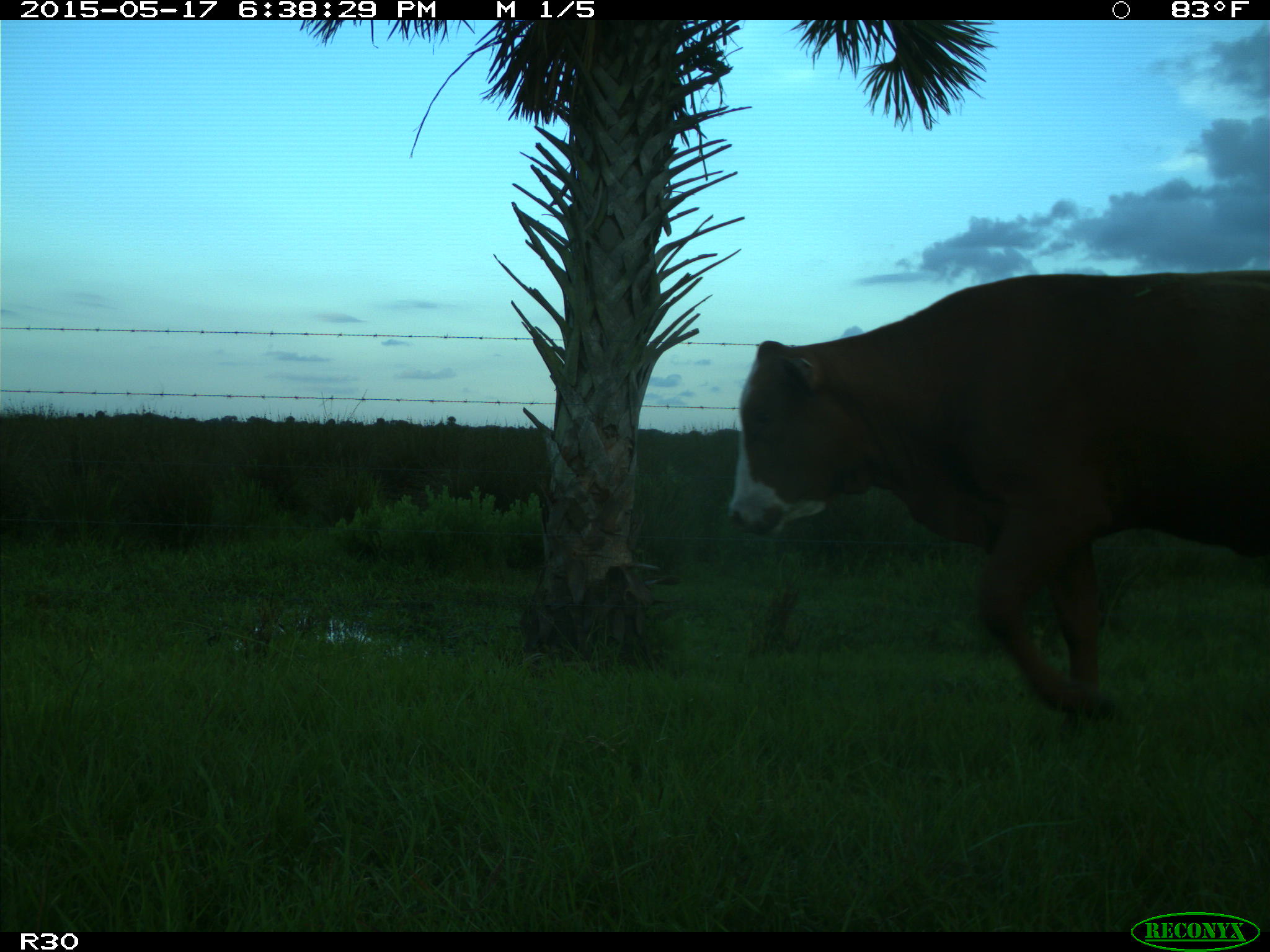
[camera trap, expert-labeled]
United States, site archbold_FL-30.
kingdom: Animalia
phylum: Chordata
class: Mammalia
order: Artiodactyla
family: Bovidae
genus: Bos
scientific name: Bos taurus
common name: domestic cow